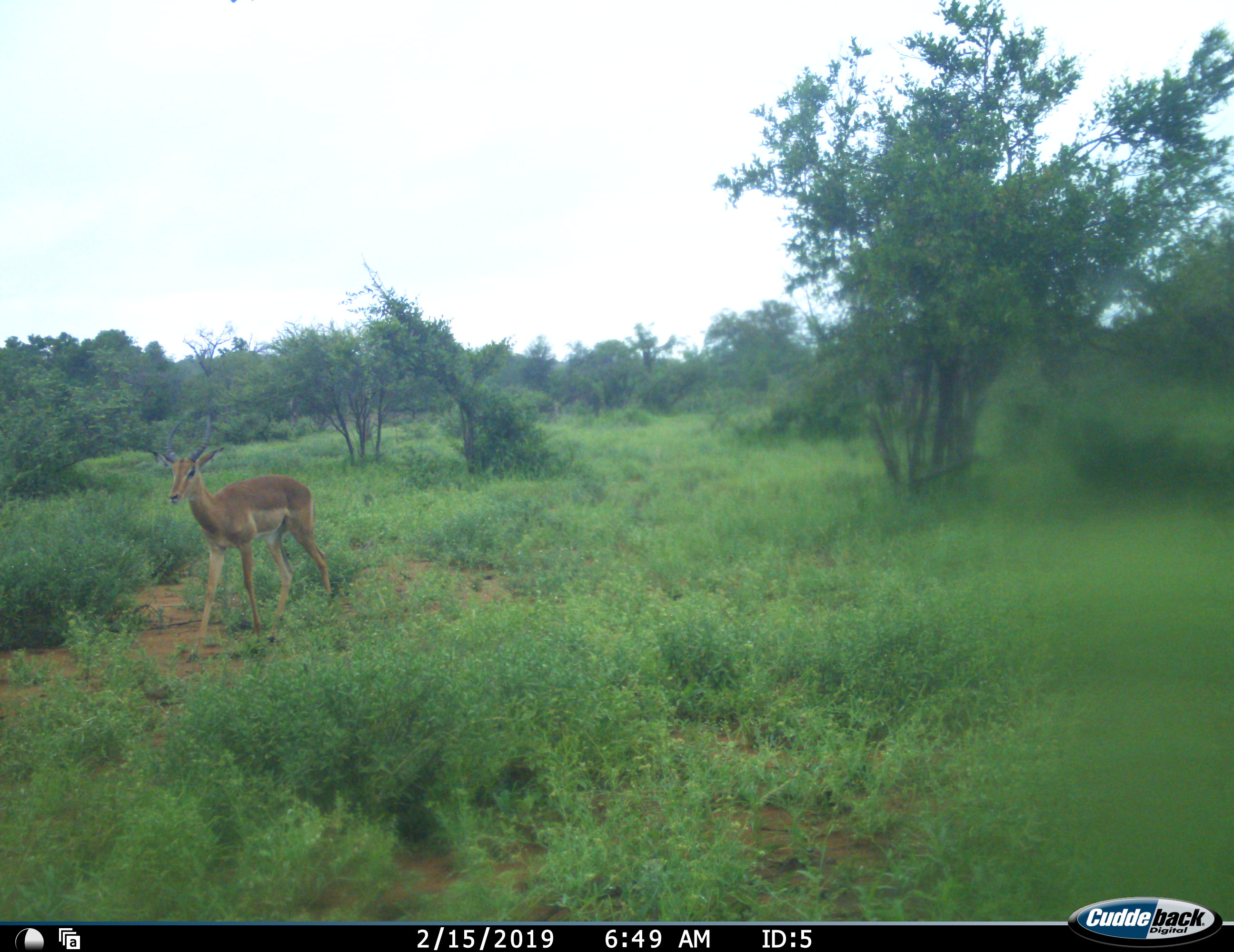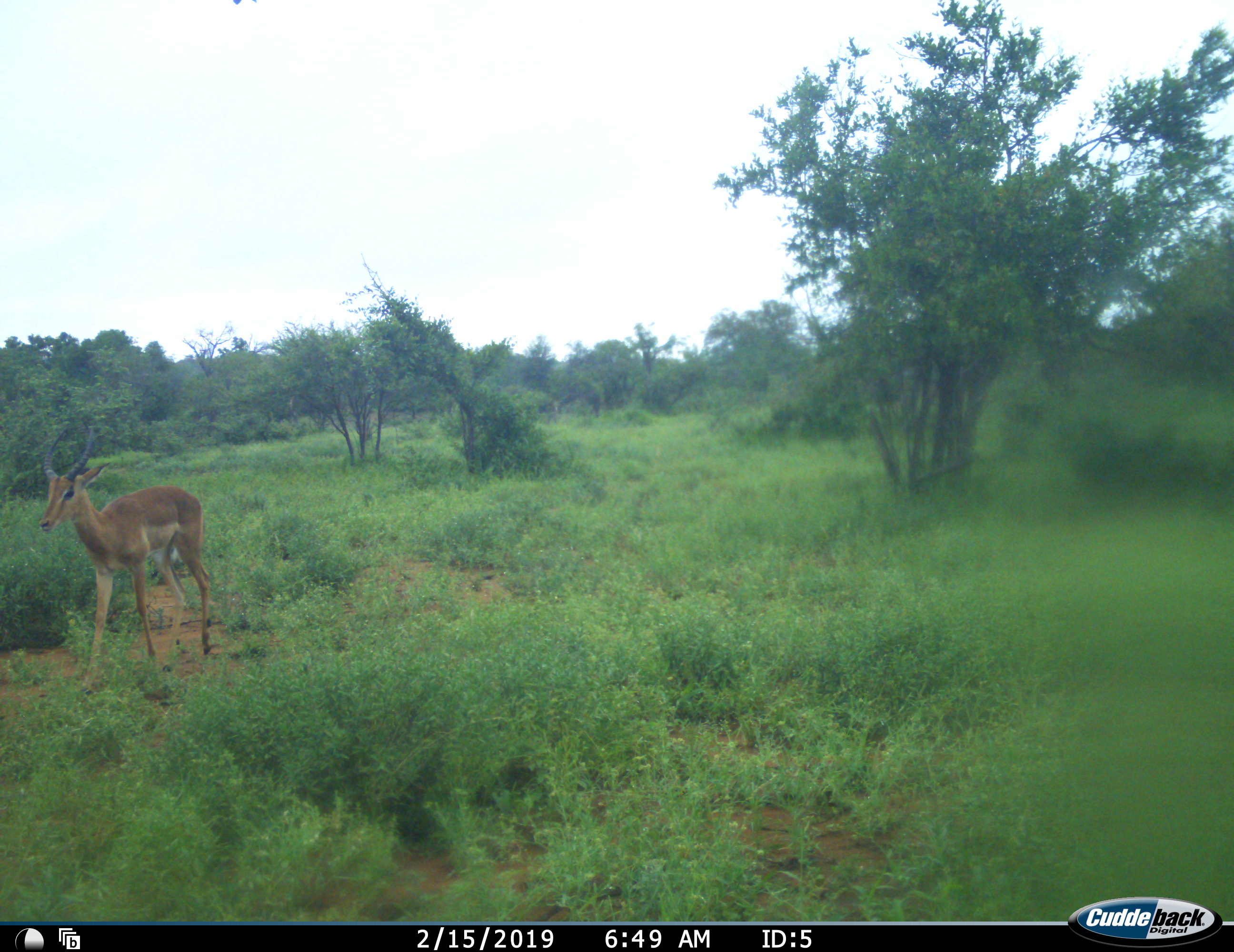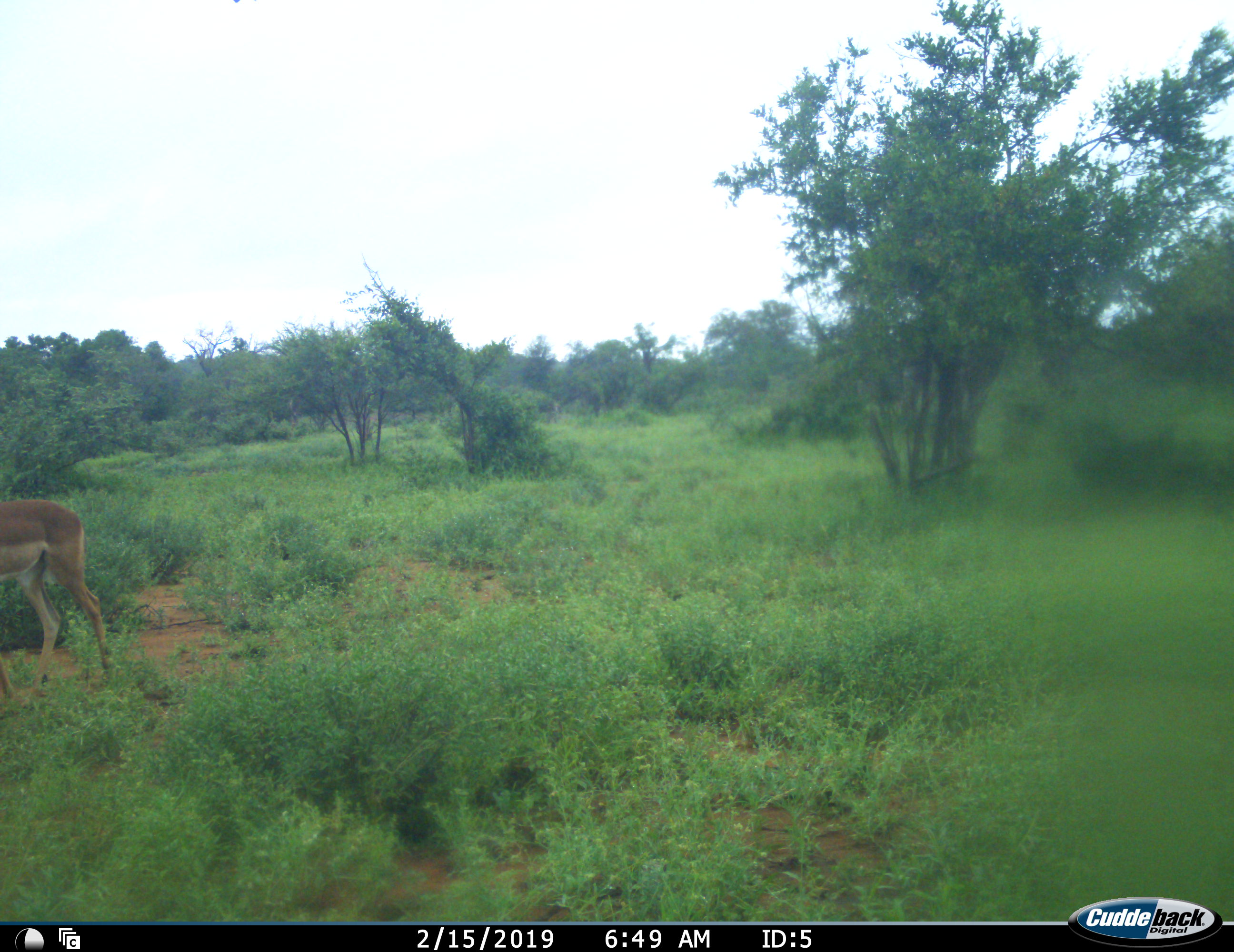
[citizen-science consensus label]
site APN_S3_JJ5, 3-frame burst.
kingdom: Animalia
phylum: Chordata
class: Mammalia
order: Artiodactyla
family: Bovidae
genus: Aepyceros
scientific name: Aepyceros melampus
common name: impala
Impala (Aepyceros melampus), count 1. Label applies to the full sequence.